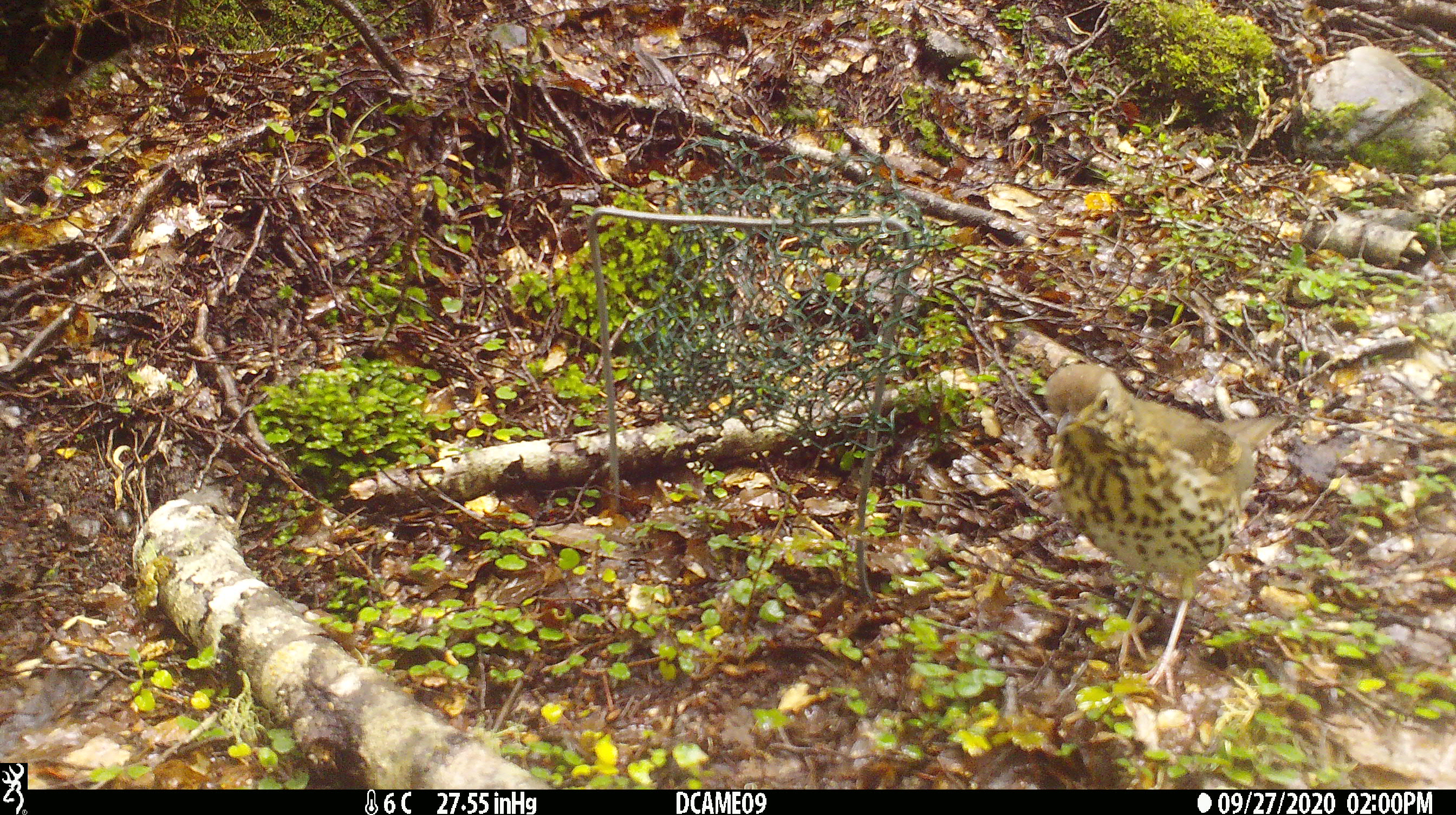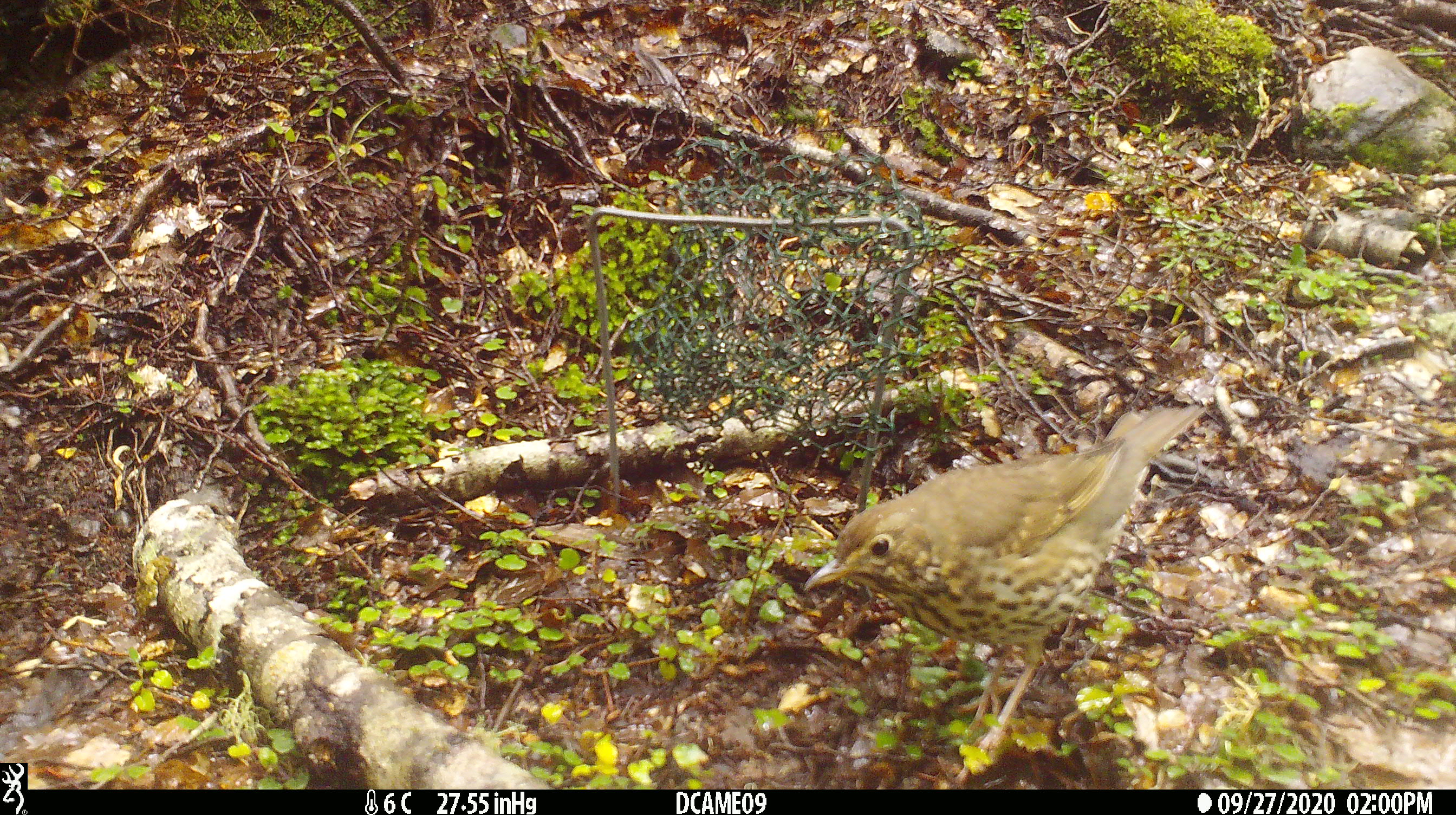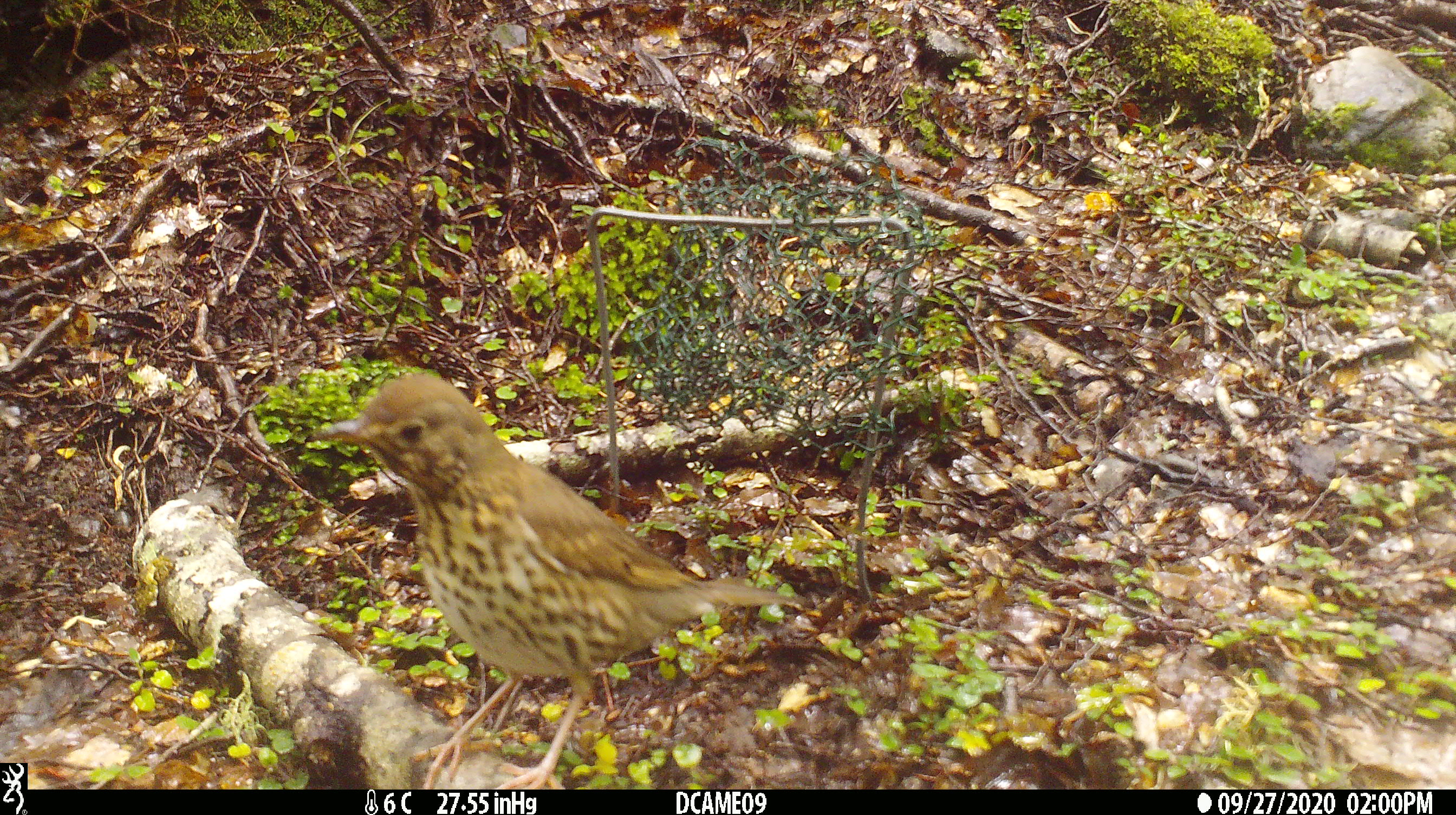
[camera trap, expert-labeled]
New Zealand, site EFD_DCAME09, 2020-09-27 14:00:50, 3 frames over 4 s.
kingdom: Animalia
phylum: Chordata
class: Aves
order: Passeriformes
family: Turdidae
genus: Turdus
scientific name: Turdus philomelos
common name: song thrush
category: thrush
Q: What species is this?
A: Thrush (song thrush) (Turdus philomelos).